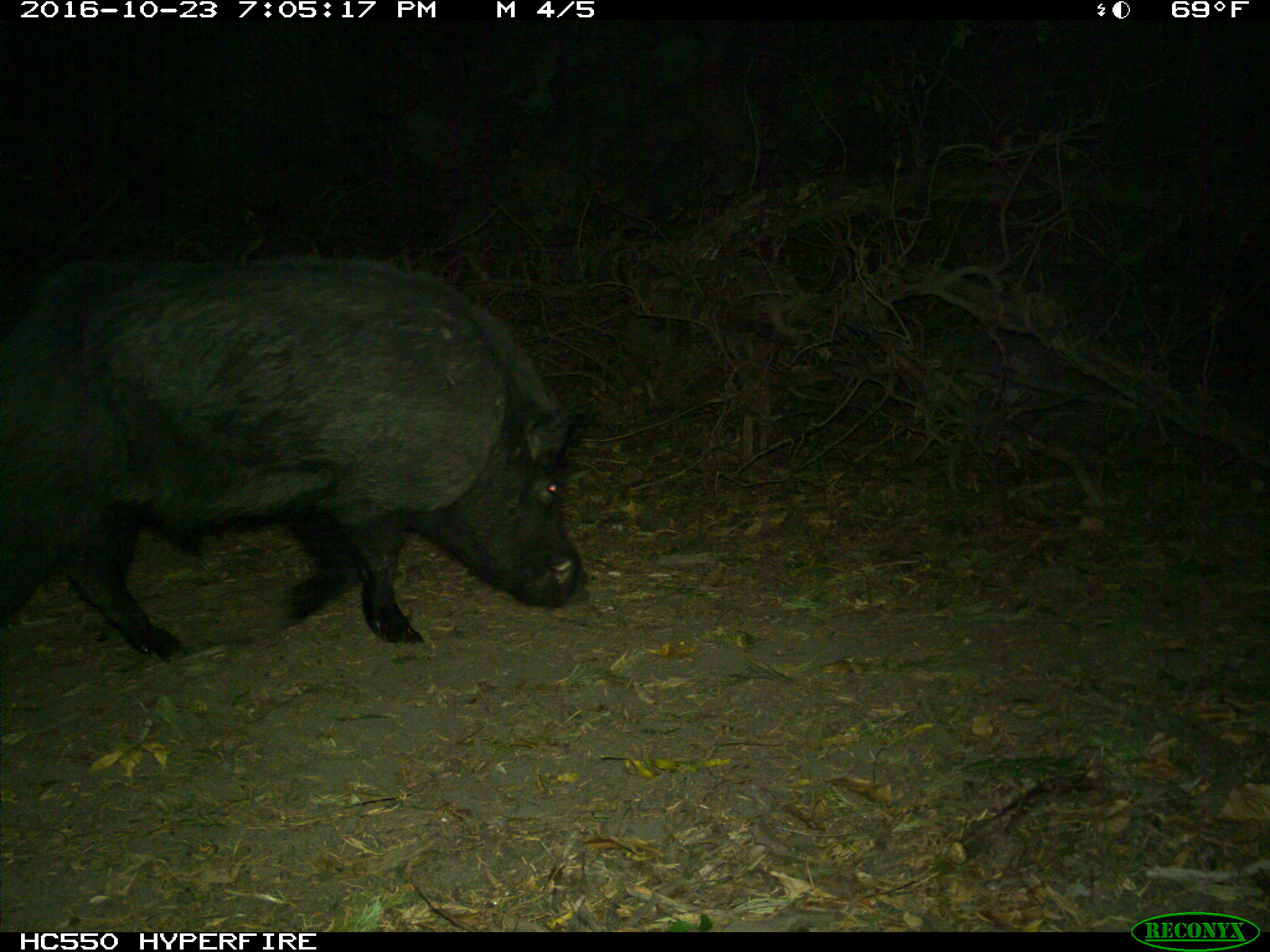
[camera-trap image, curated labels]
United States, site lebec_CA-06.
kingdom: Animalia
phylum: Chordata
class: Mammalia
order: Artiodactyla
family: Suidae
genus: Sus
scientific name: Sus scrofa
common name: wild boar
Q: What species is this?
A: Sus scrofa (wild boar).